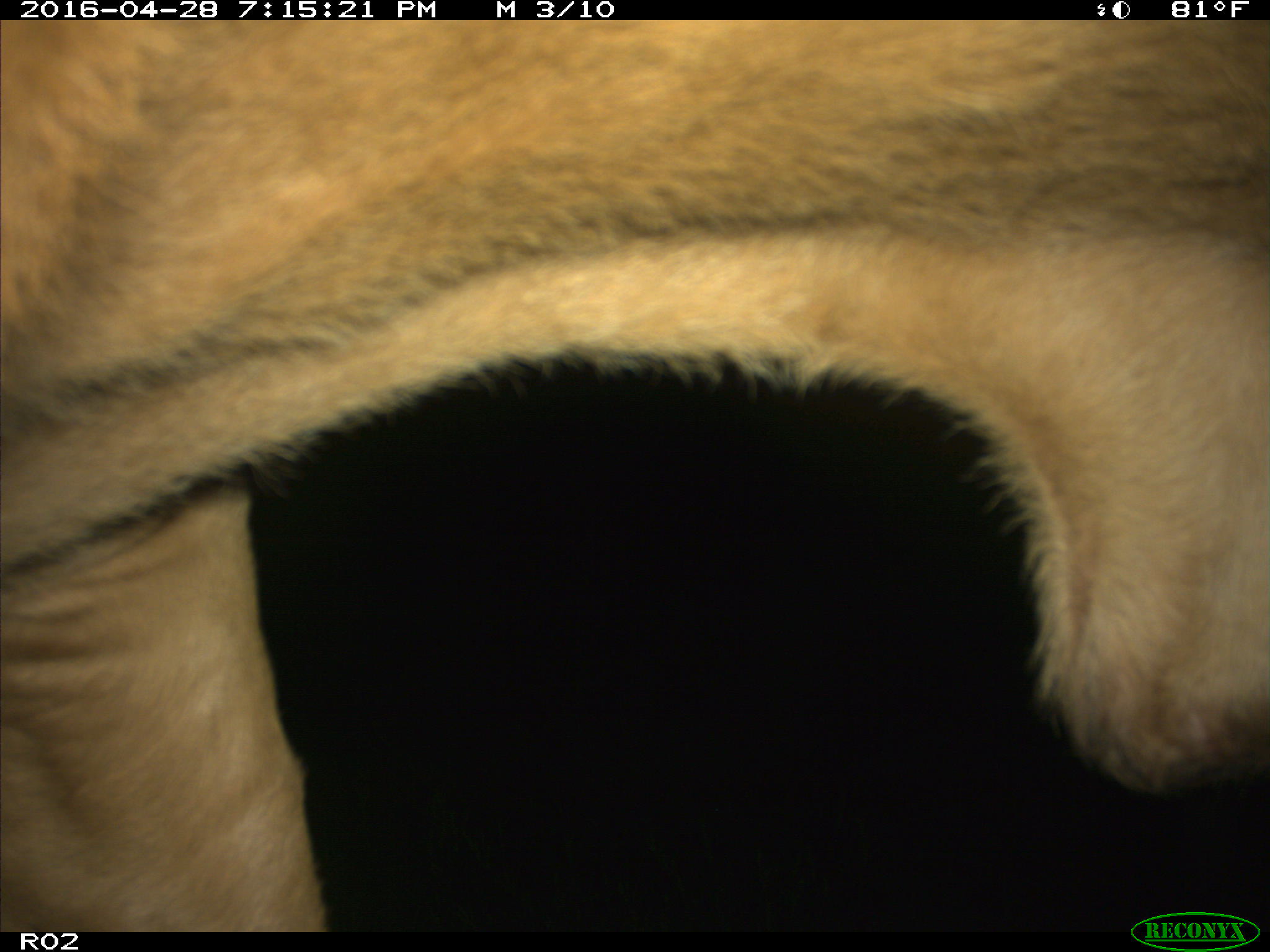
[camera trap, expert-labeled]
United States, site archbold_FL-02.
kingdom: Animalia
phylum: Chordata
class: Mammalia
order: Artiodactyla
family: Bovidae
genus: Bos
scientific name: Bos taurus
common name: domestic cow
Bos taurus (domestic cow).